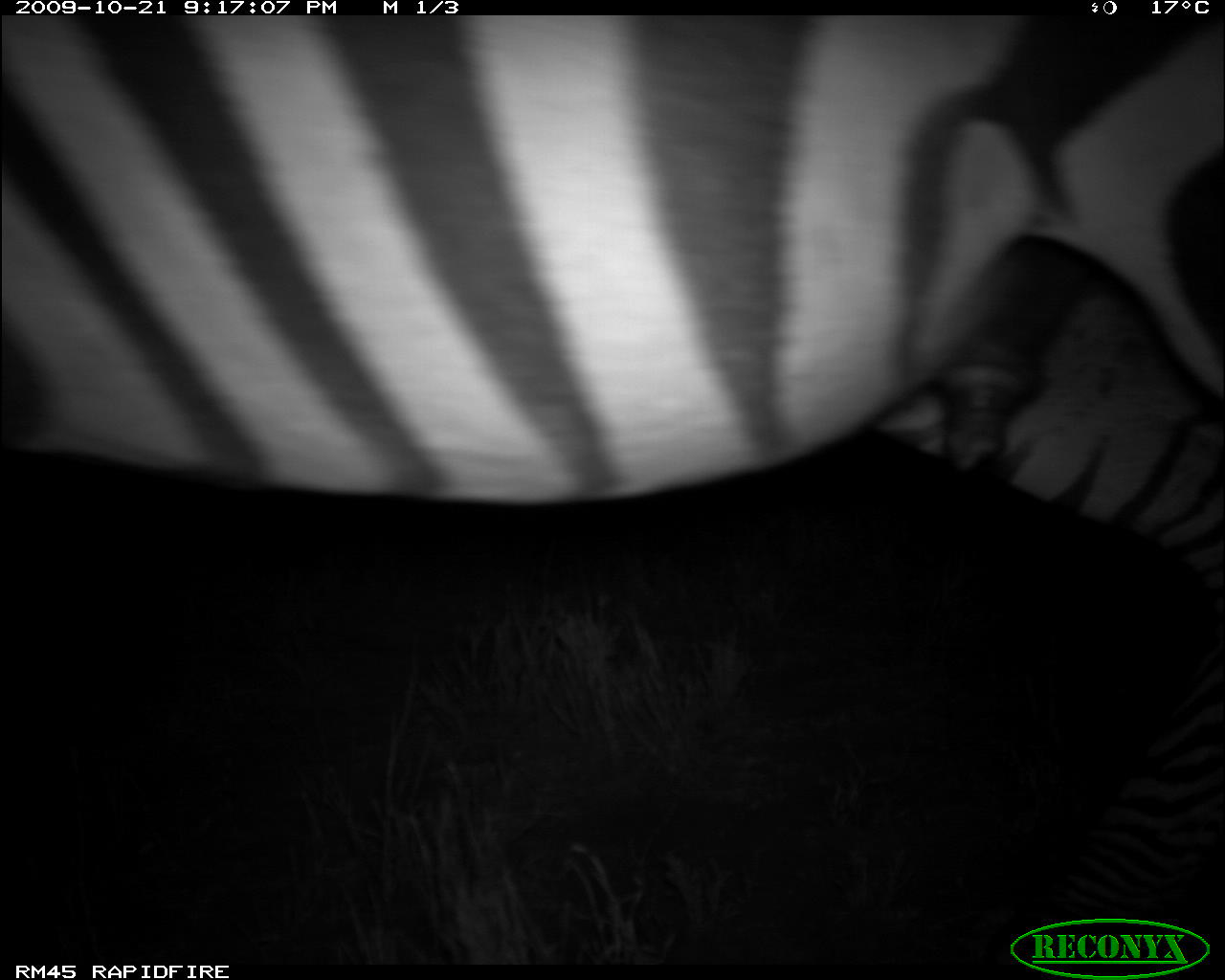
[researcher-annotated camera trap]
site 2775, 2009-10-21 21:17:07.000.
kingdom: Animalia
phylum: Chordata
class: Mammalia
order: Perissodactyla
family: Equidae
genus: Equus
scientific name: Equus quagga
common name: plains zebra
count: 1